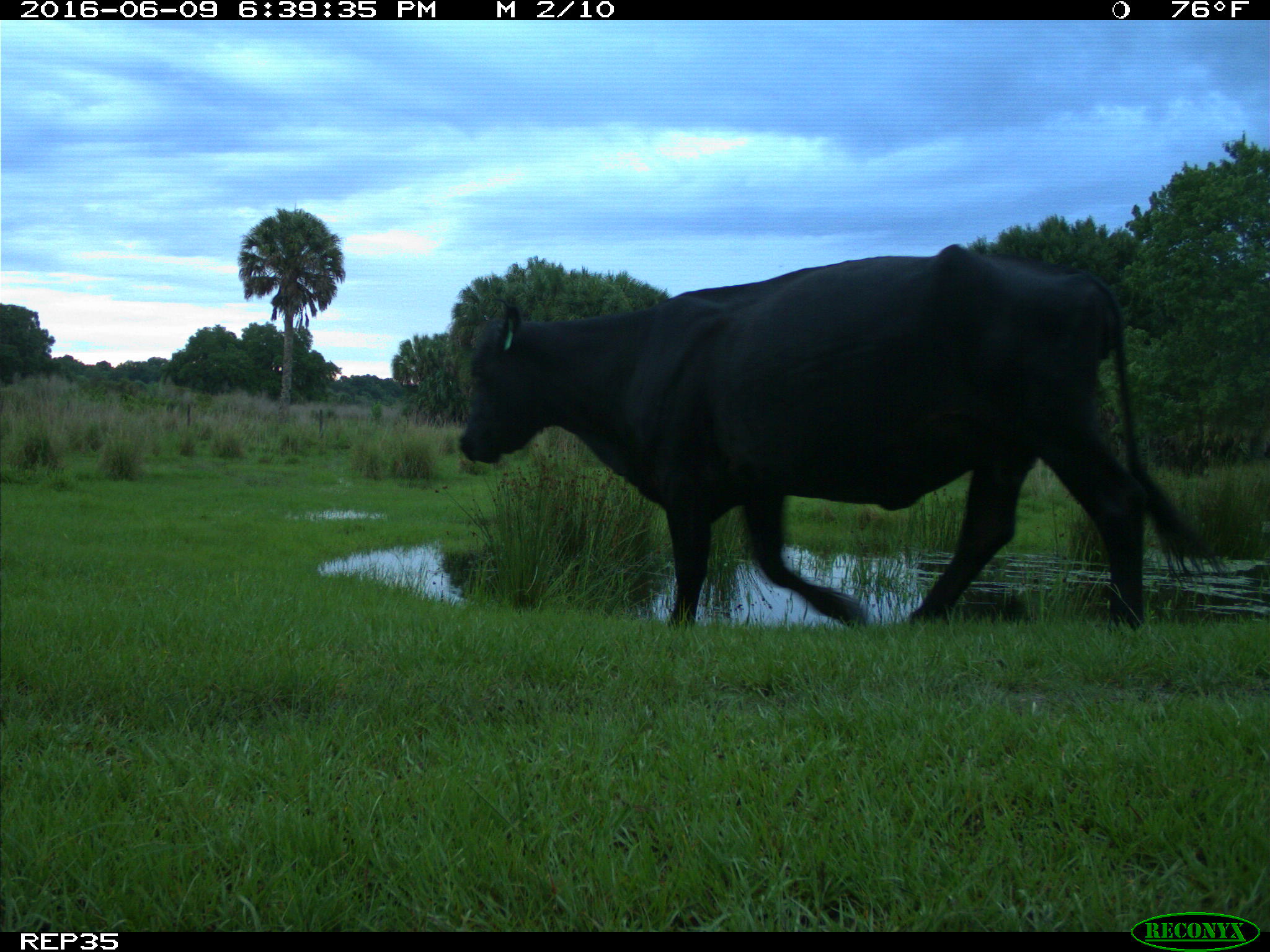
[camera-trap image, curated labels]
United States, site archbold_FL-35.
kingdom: Animalia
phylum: Chordata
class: Mammalia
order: Artiodactyla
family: Bovidae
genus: Bos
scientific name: Bos taurus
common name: domestic cow